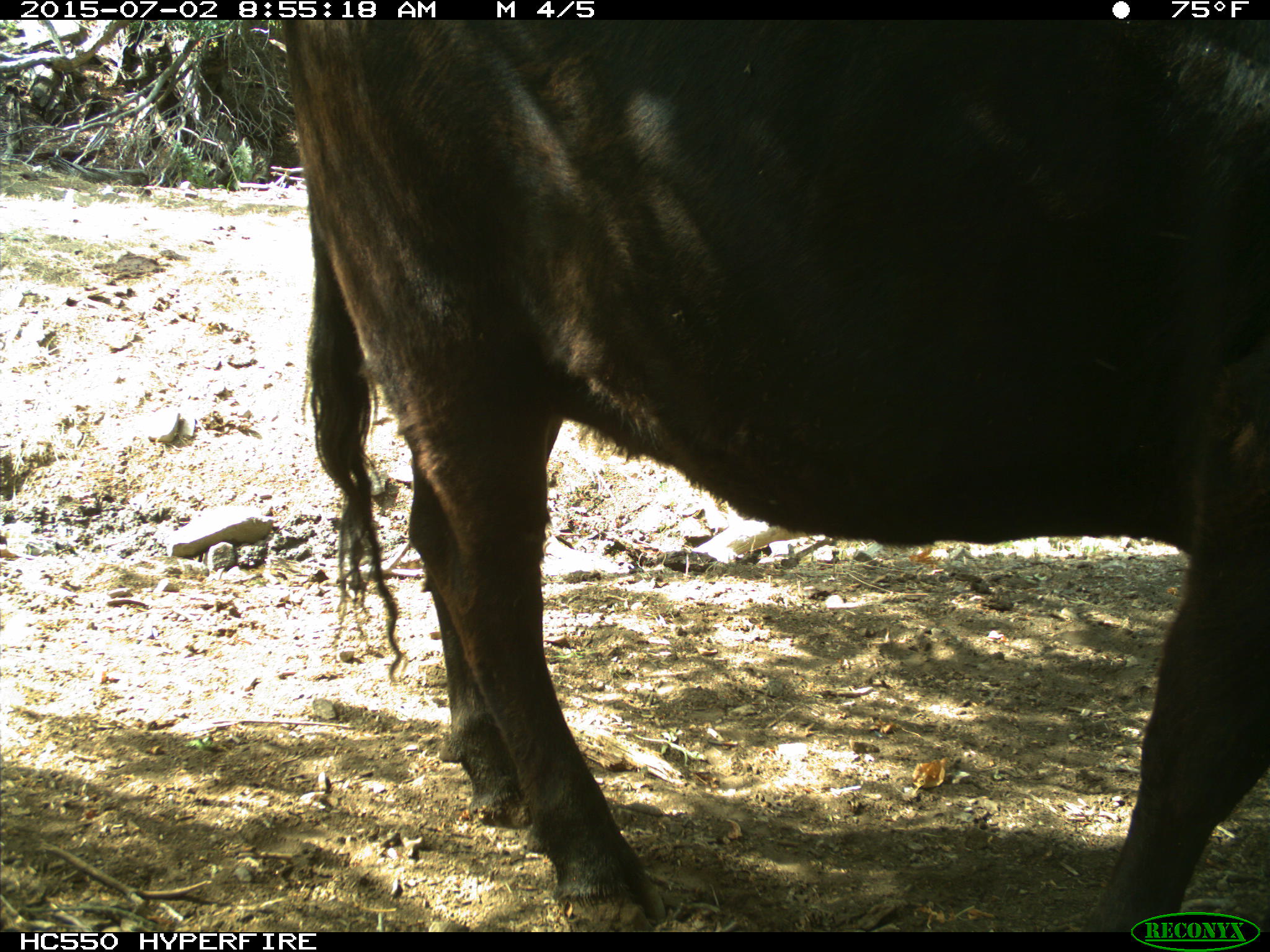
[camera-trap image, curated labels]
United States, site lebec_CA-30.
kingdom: Animalia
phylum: Chordata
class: Mammalia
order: Artiodactyla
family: Bovidae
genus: Bos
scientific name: Bos taurus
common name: domestic cow